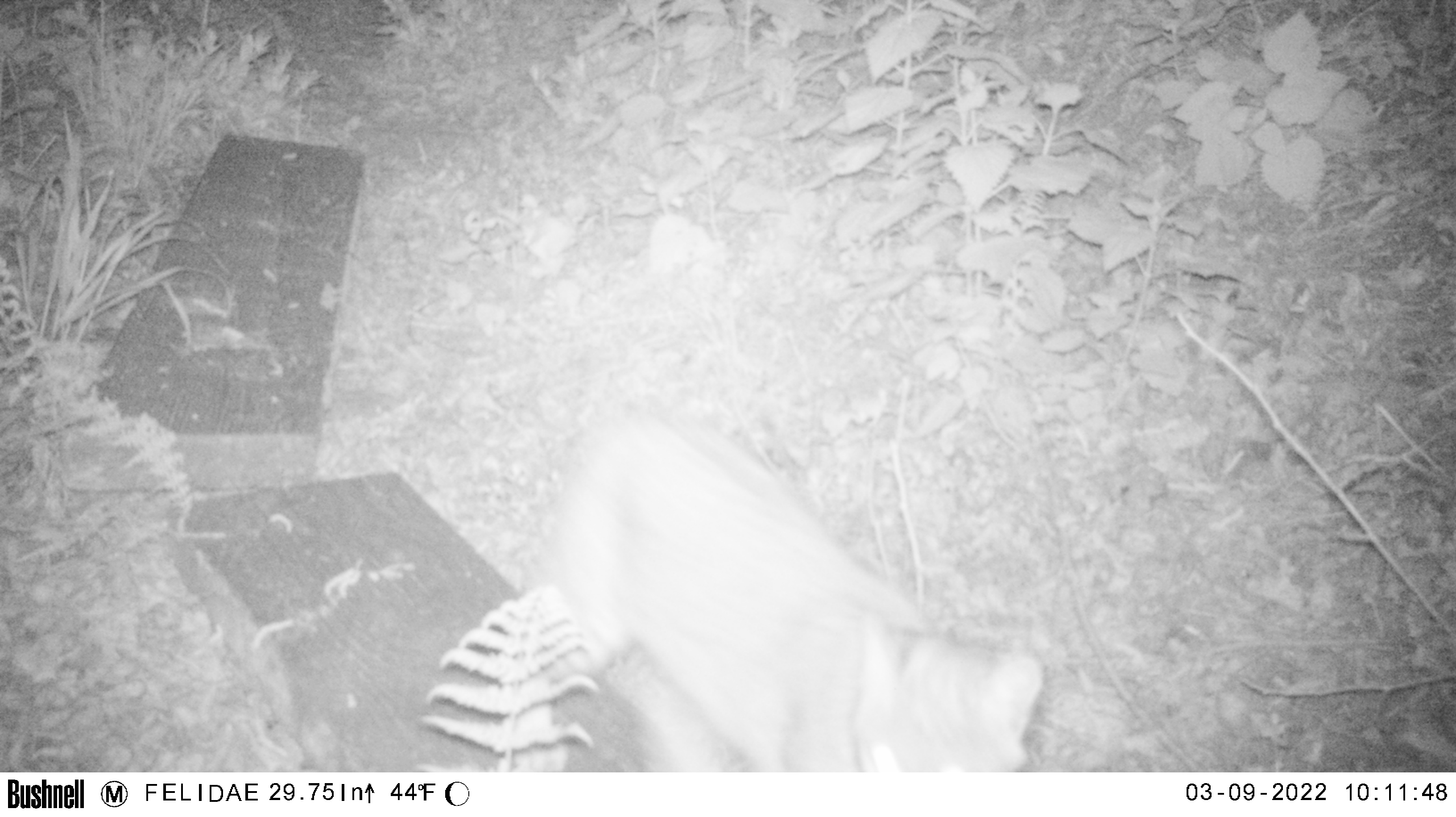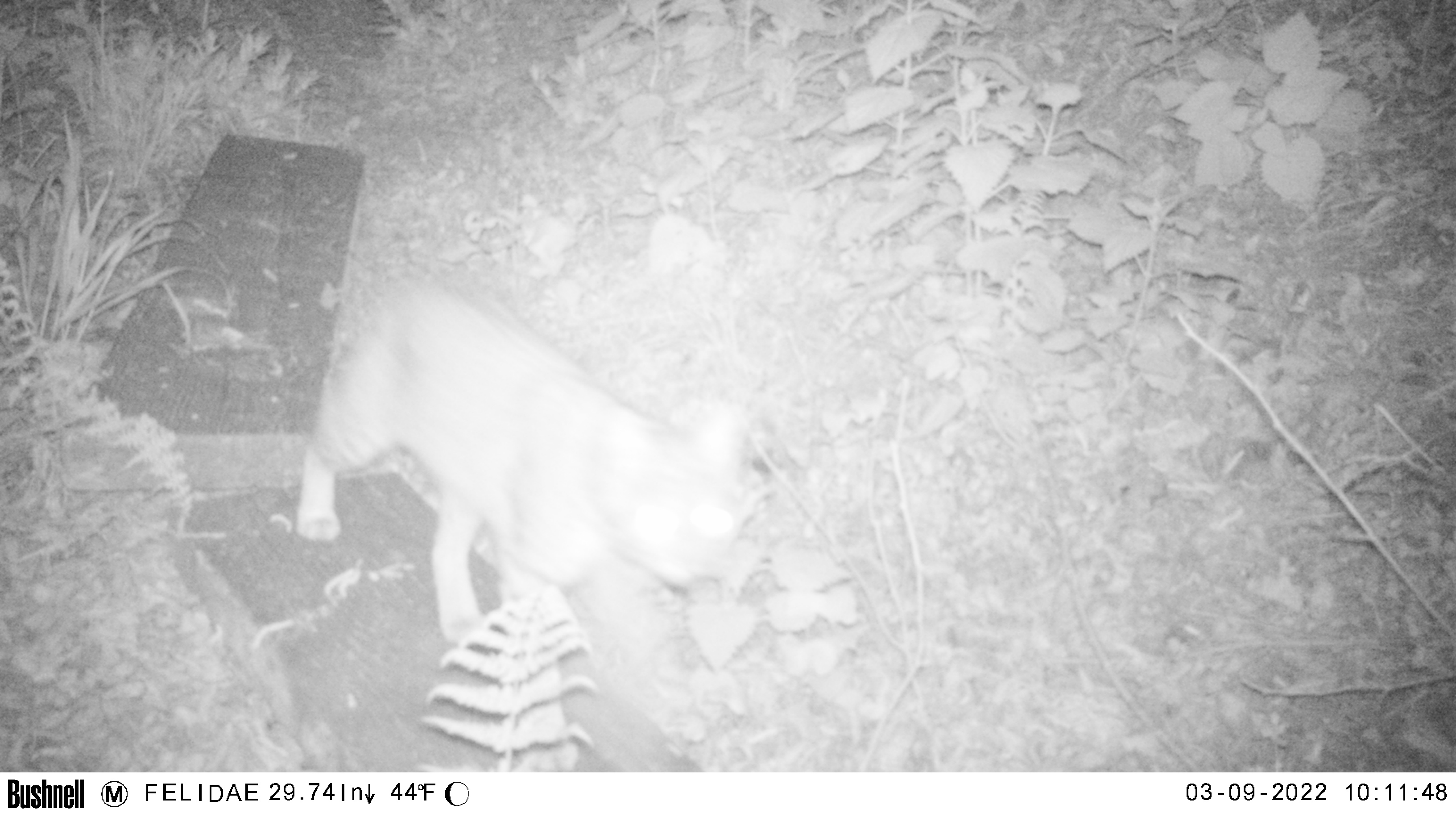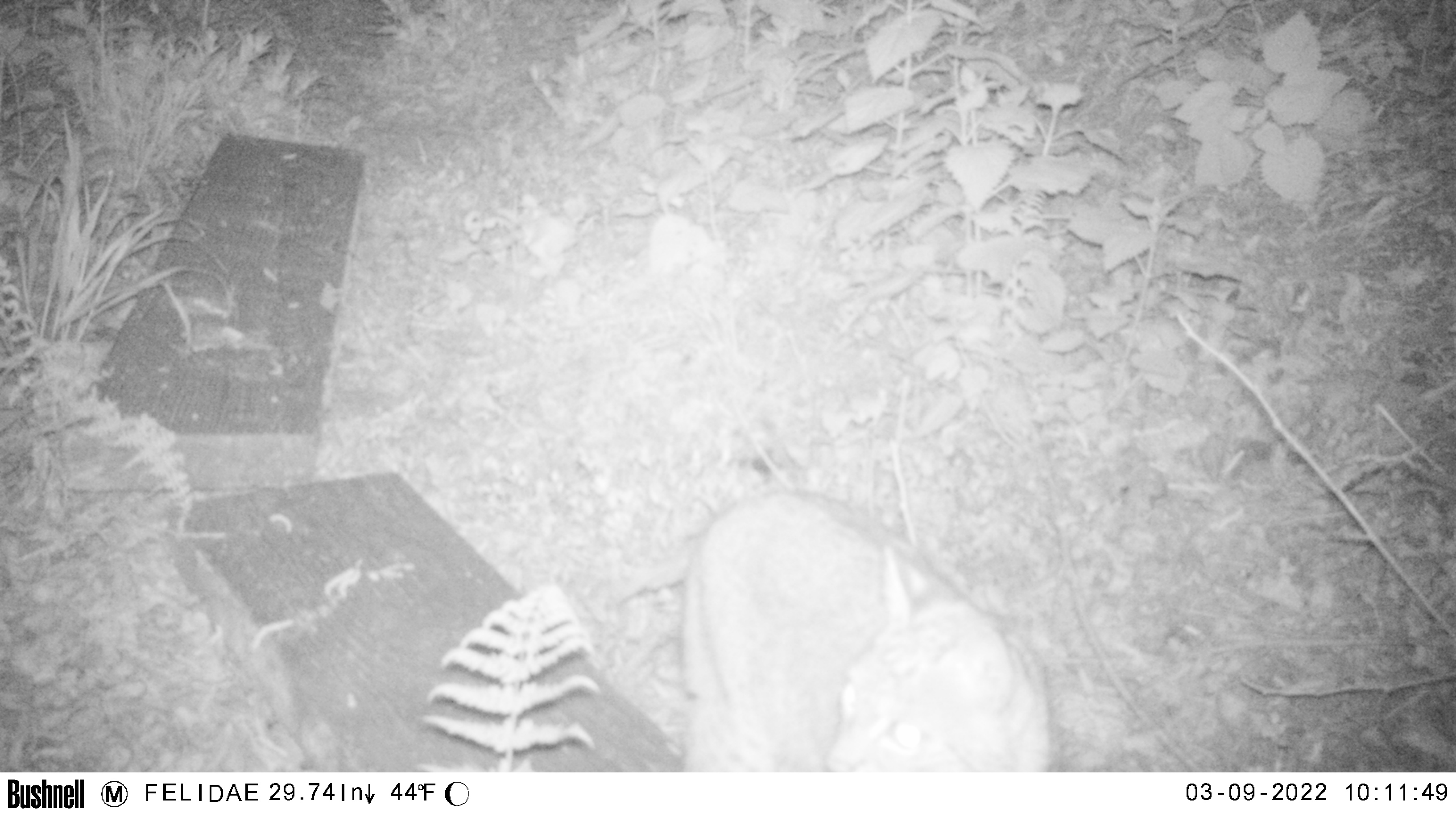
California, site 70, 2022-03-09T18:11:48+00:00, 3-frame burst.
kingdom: Animalia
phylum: Chordata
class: Mammalia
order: Carnivora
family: Felidae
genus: Lynx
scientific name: Lynx rufus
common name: bobcat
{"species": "bobcat (Lynx rufus)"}